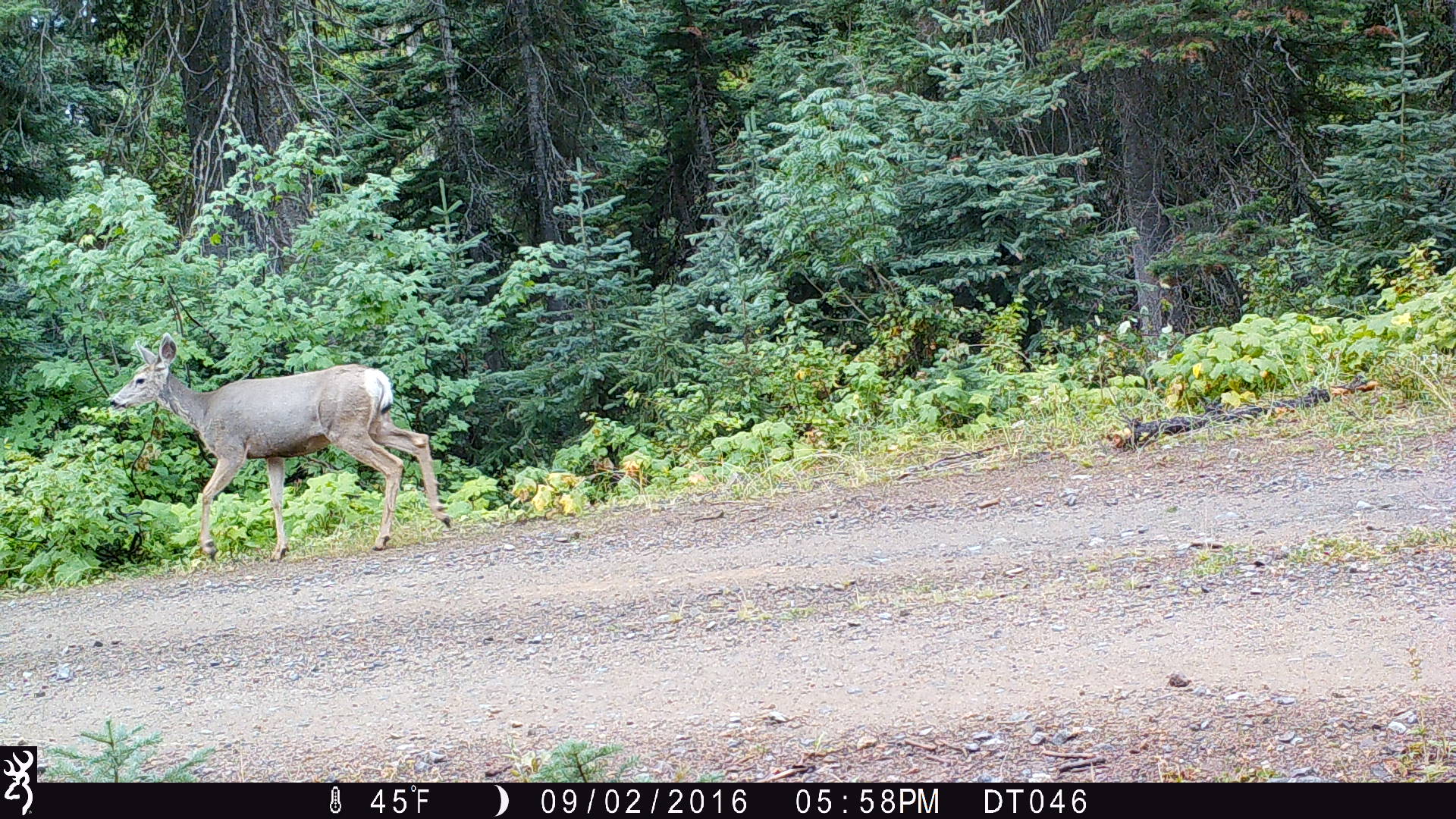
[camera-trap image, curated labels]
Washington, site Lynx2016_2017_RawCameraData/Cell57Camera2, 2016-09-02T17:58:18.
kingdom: Animalia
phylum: Chordata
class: Mammalia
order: Artiodactyla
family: Cervidae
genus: Odocoileus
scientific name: Odocoileus hemionus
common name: mule deer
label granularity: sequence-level